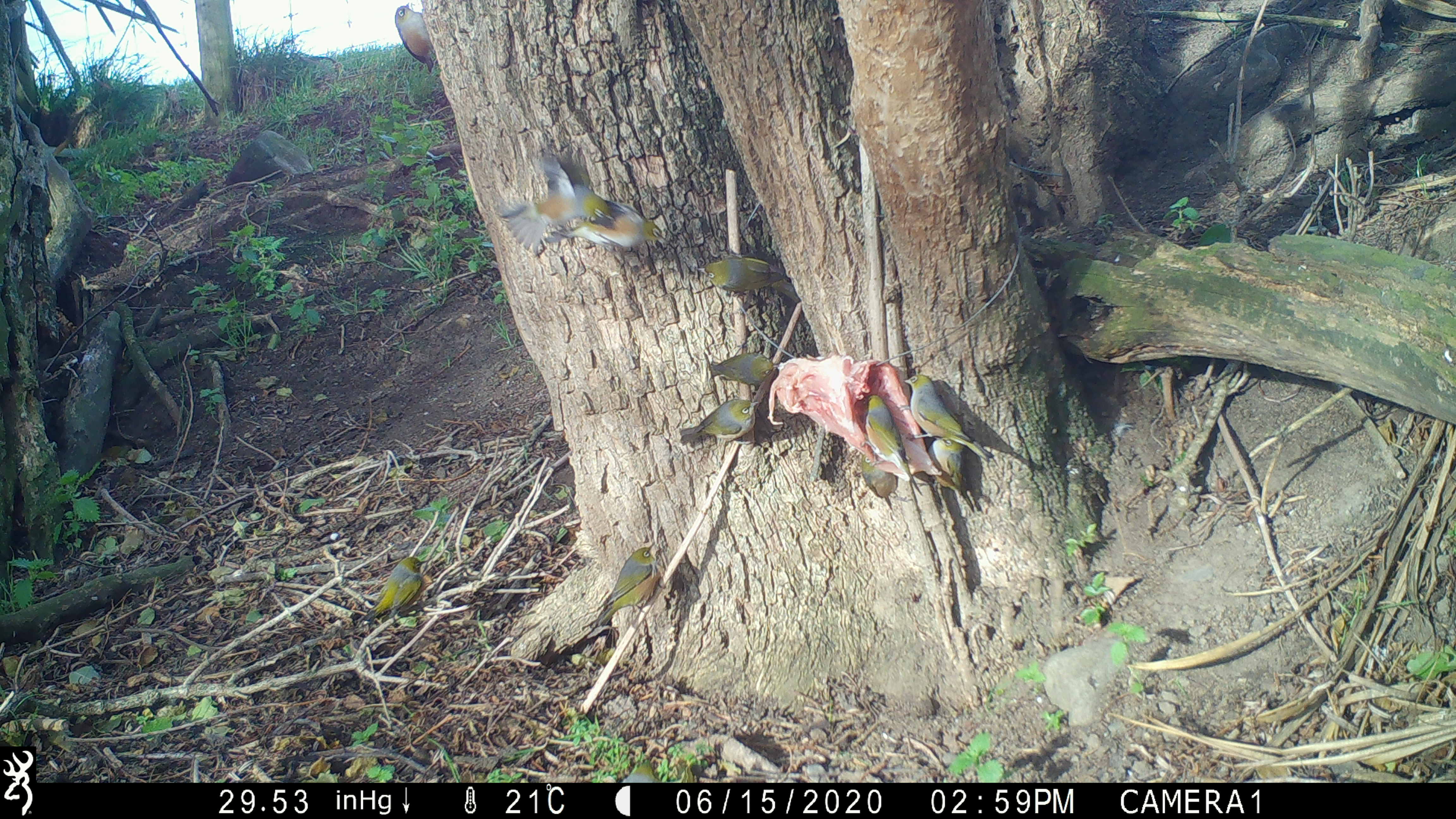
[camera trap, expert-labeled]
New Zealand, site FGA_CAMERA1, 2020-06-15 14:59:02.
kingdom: Animalia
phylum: Chordata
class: Aves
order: Passeriformes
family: Zosteropidae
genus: Zosterops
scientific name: Zosterops lateralis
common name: silvereye